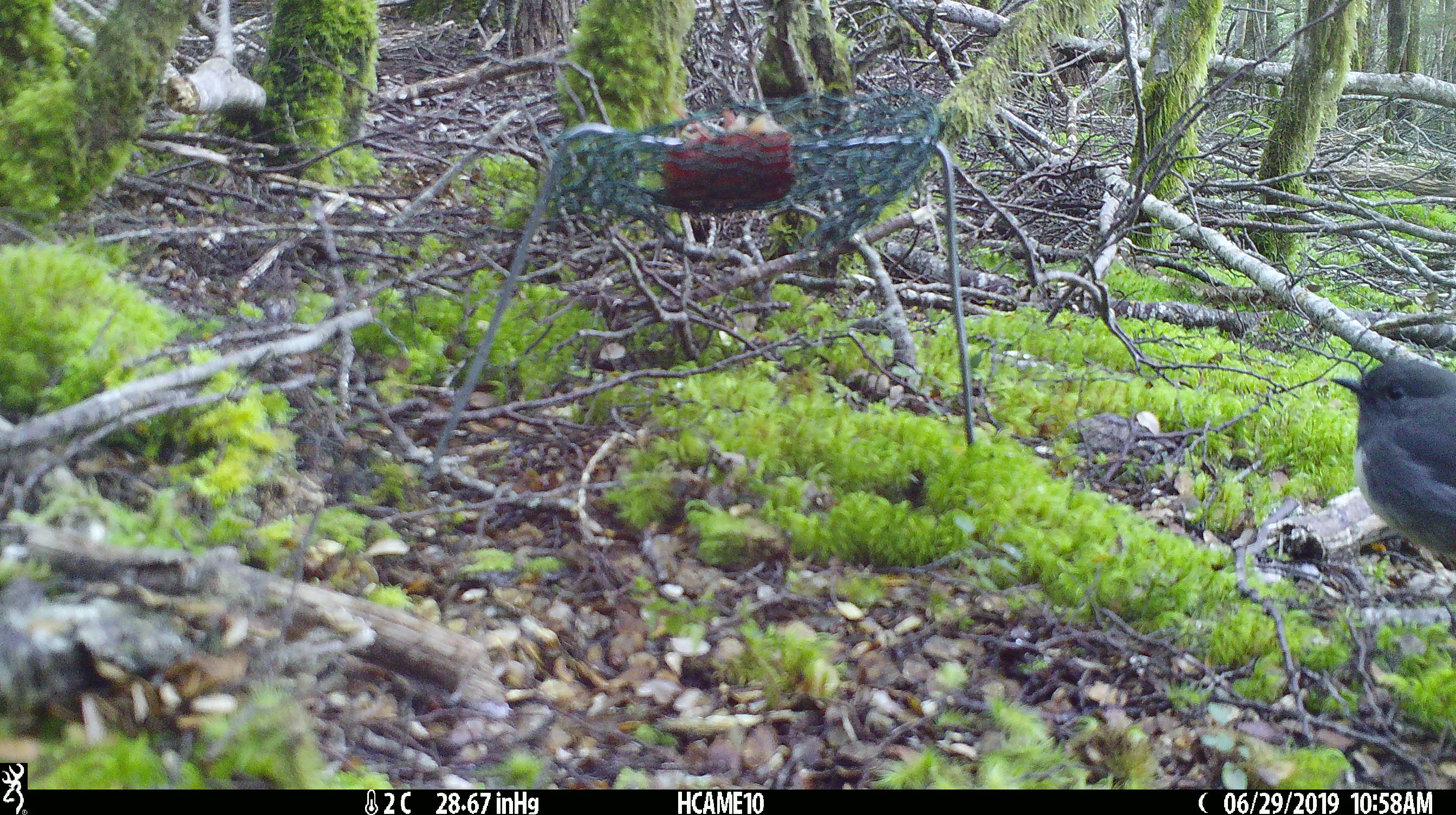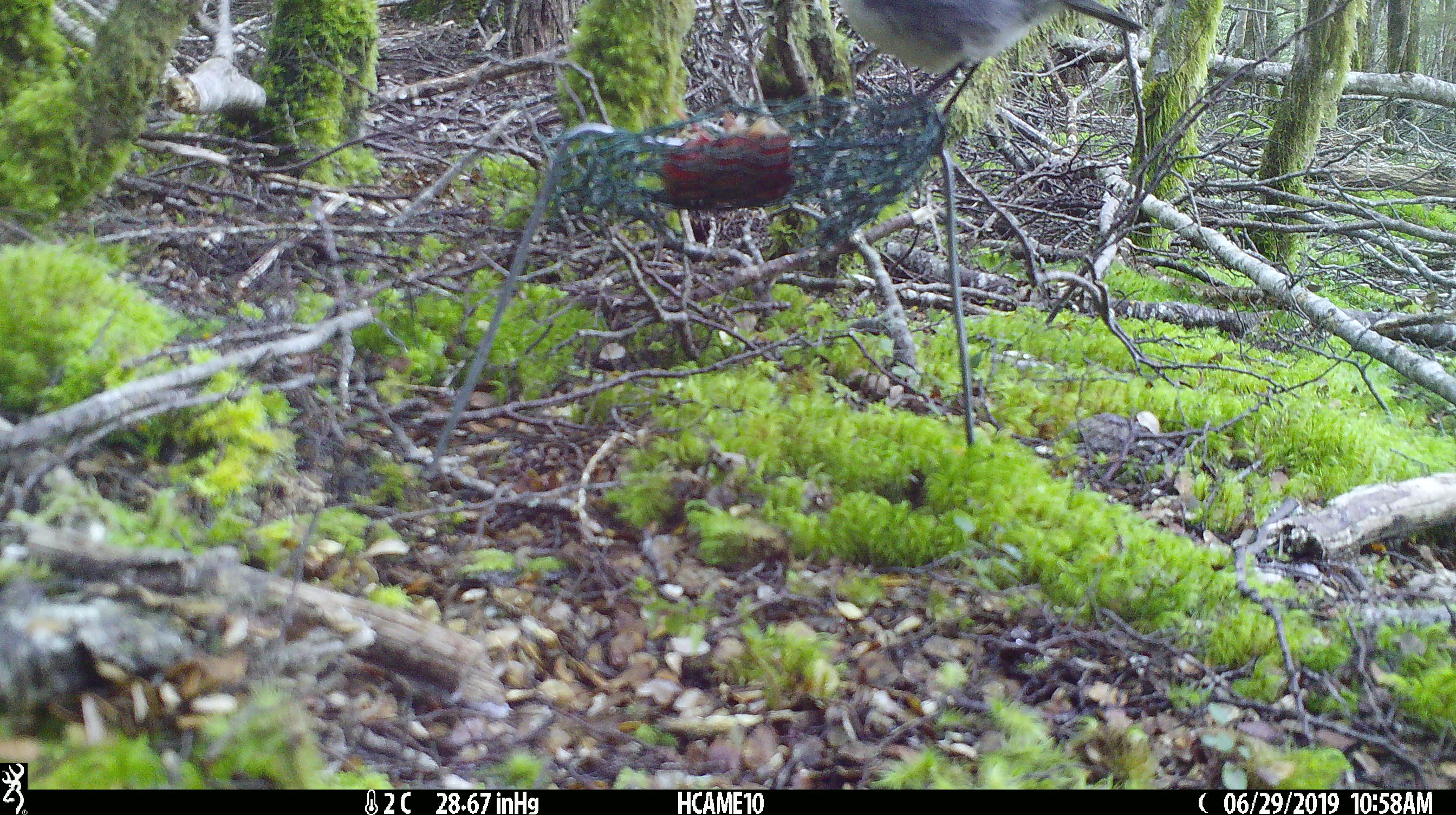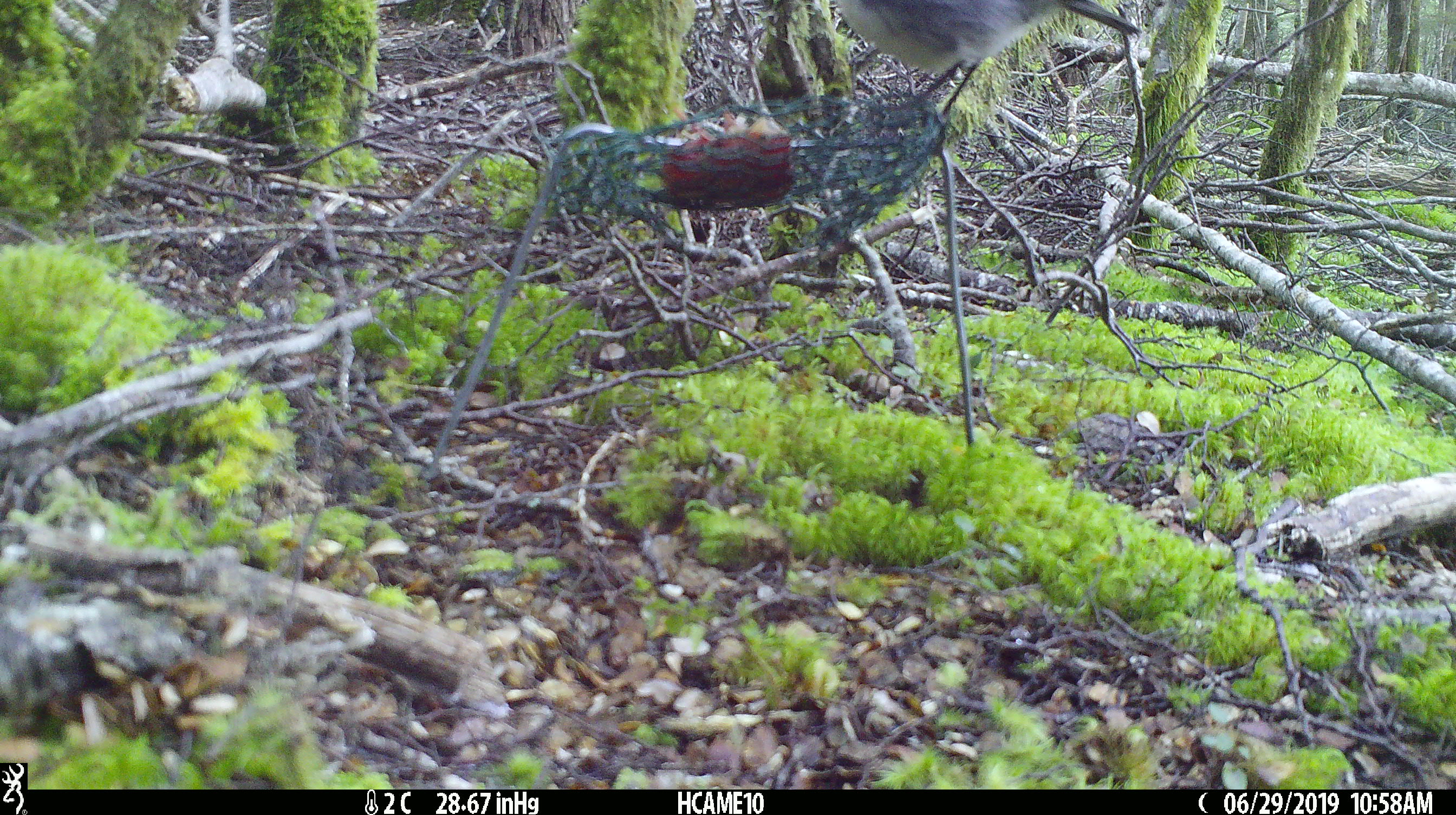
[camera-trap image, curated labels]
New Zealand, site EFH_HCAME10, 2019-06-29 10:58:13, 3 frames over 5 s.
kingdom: Animalia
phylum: Chordata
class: Aves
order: Passeriformes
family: Petroicidae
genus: Petroica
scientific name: Petroica australis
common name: new zealand robin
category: robin